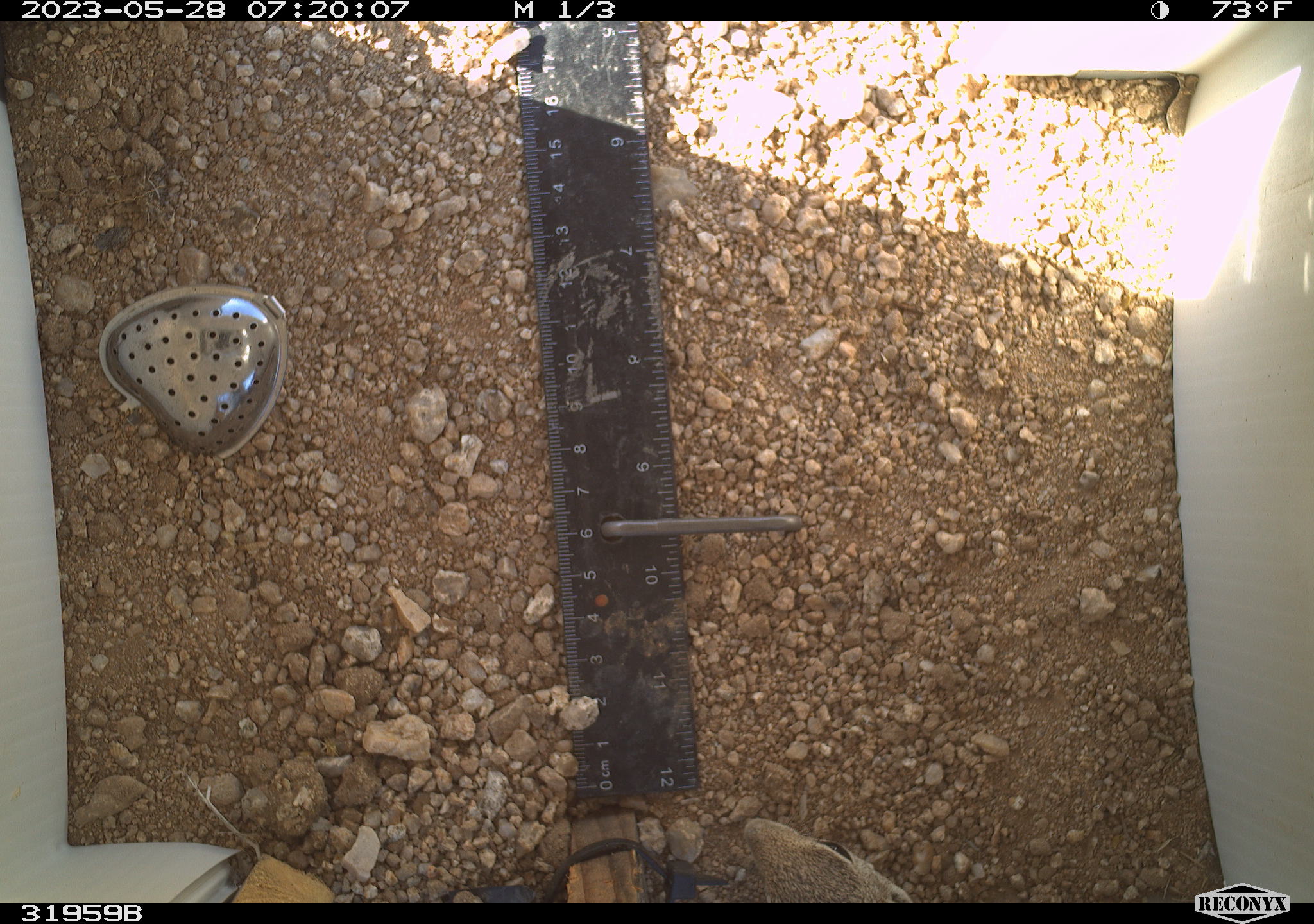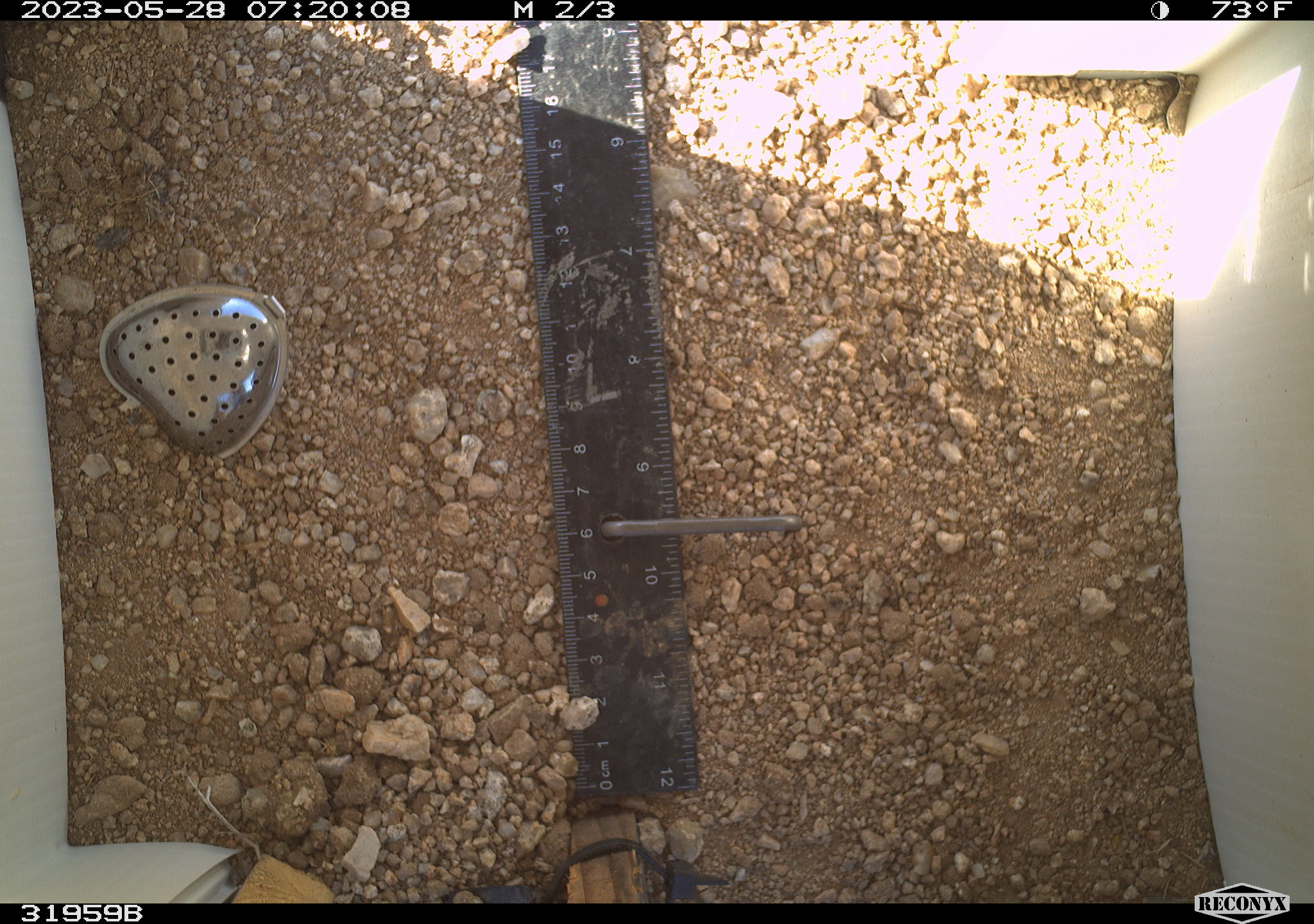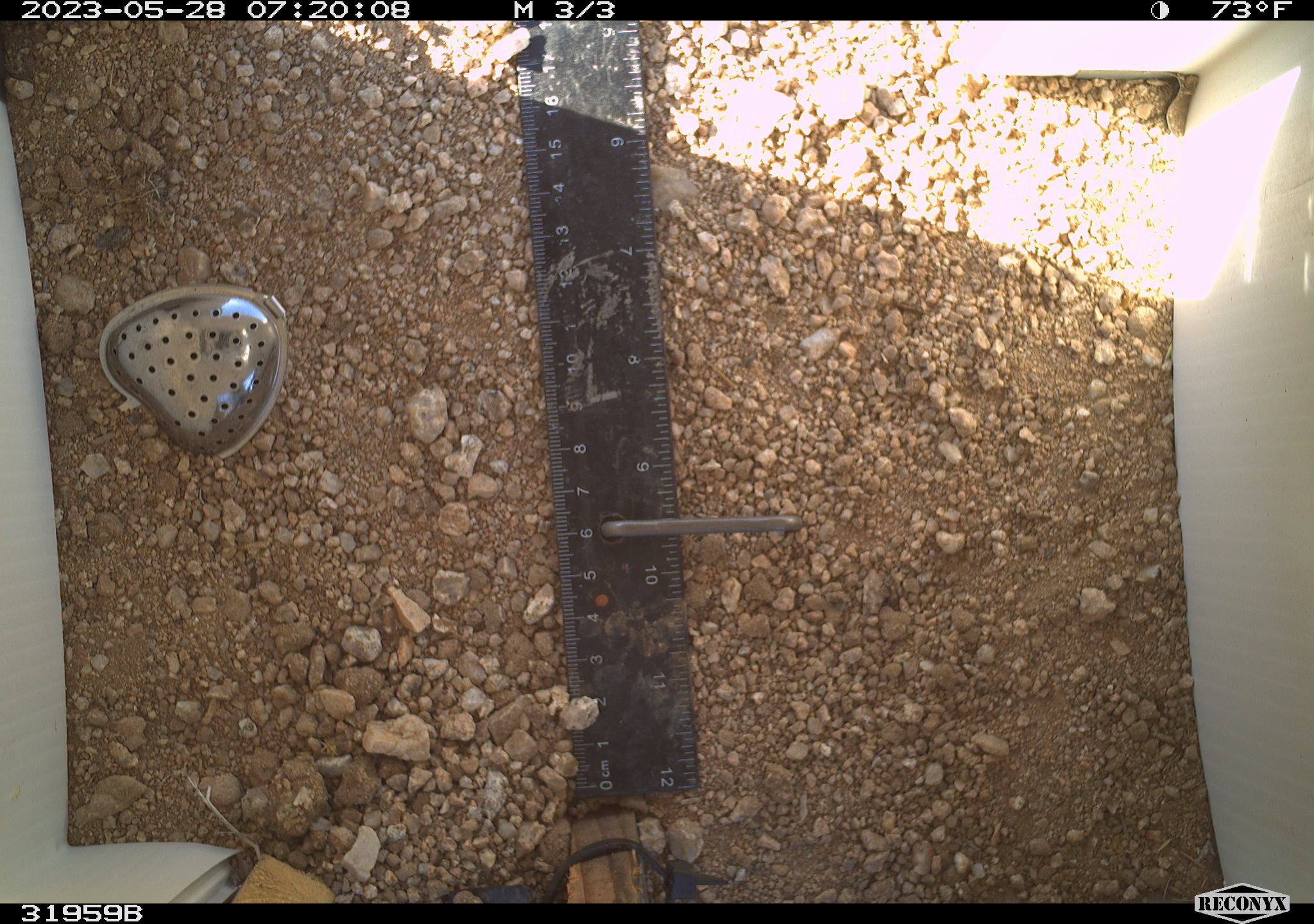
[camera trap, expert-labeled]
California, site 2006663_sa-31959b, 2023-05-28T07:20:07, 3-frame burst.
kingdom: Animalia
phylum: Chordata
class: Mammalia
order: Rodentia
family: Sciuridae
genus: Ammospermophilus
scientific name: Ammospermophilus leucurus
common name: white-tailed antelope squirrel